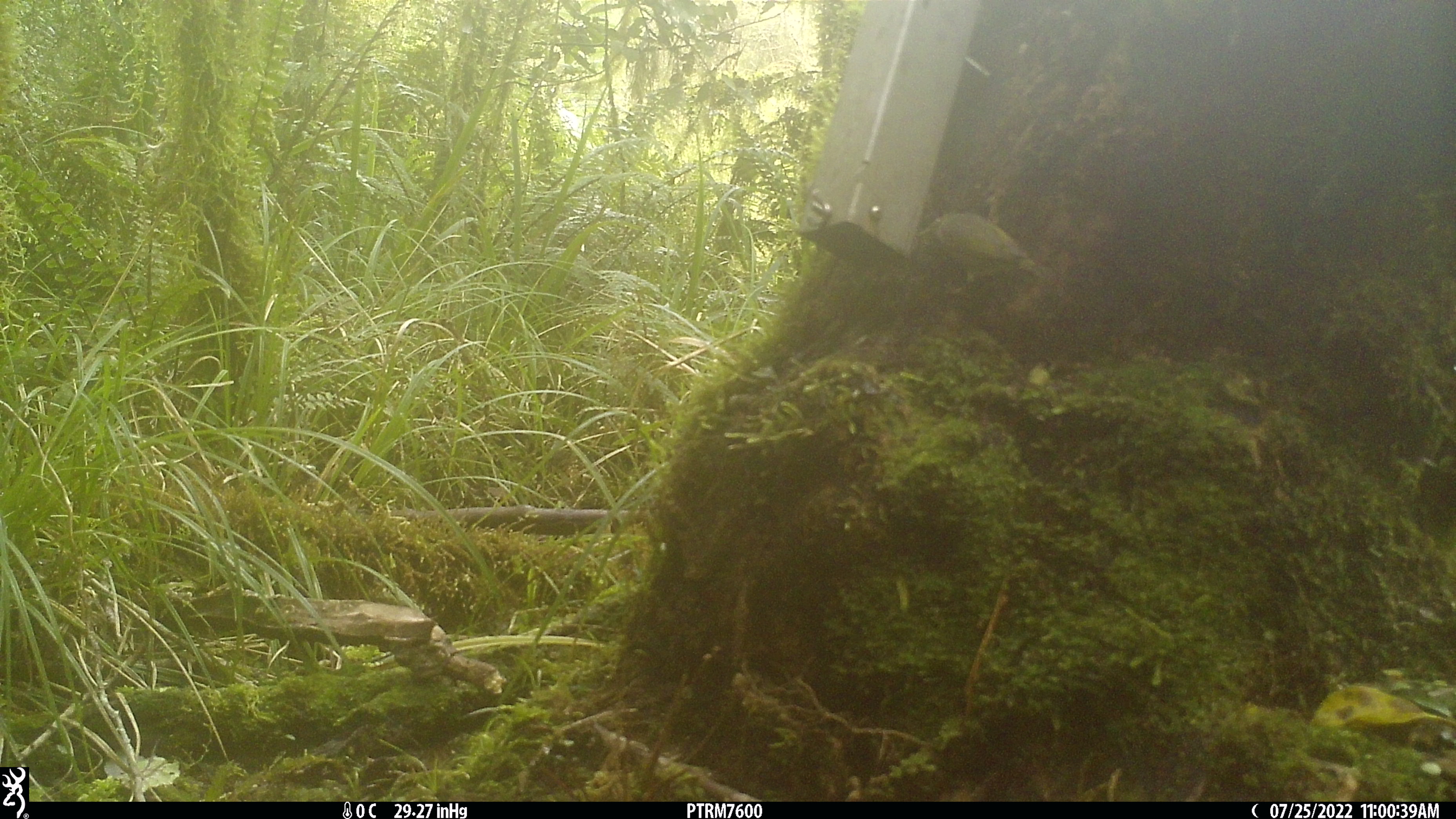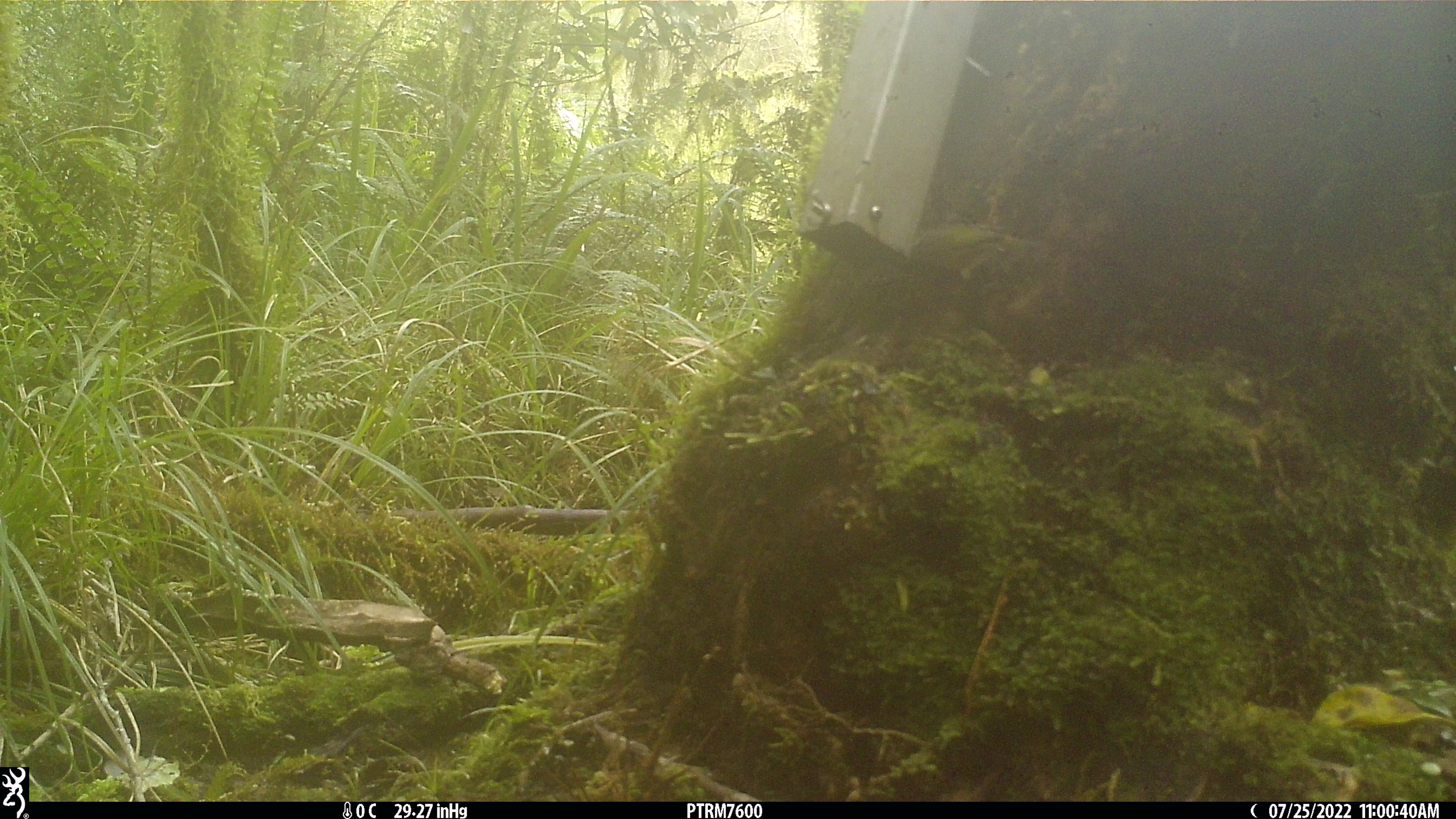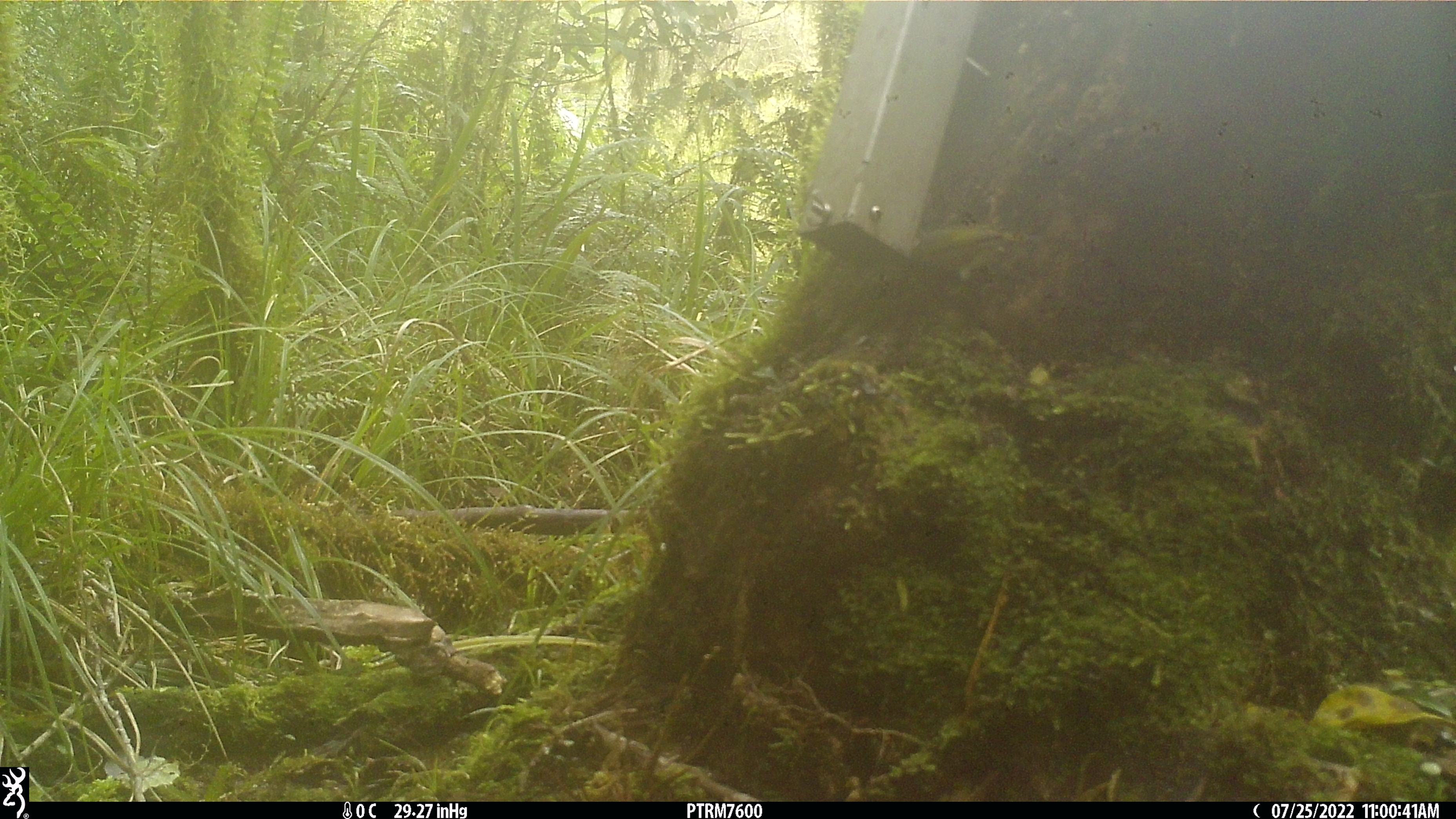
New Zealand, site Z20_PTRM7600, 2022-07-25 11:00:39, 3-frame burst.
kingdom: Animalia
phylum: Chordata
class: Aves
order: Passeriformes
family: Zosteropidae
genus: Zosterops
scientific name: Zosterops lateralis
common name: silvereye